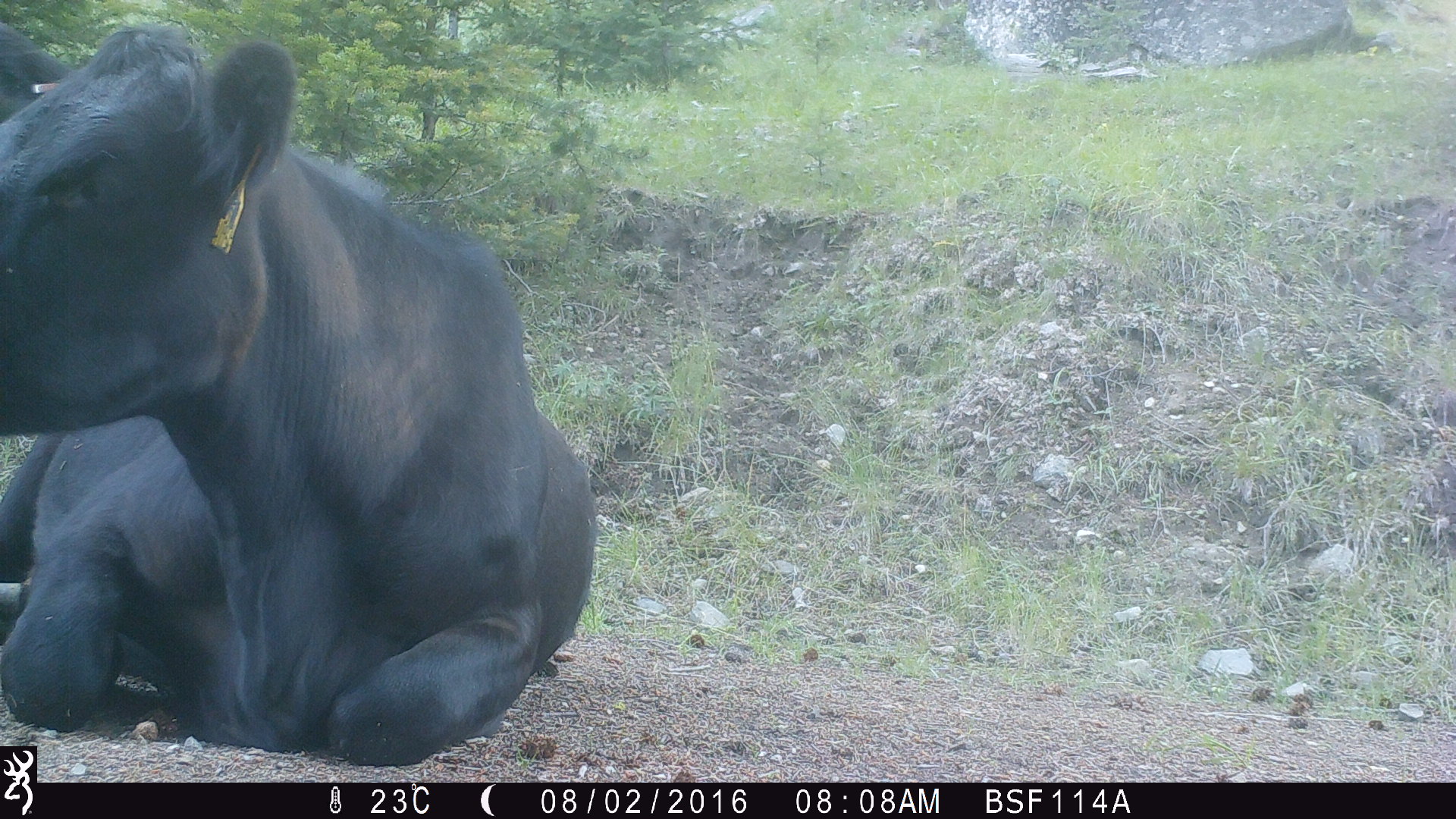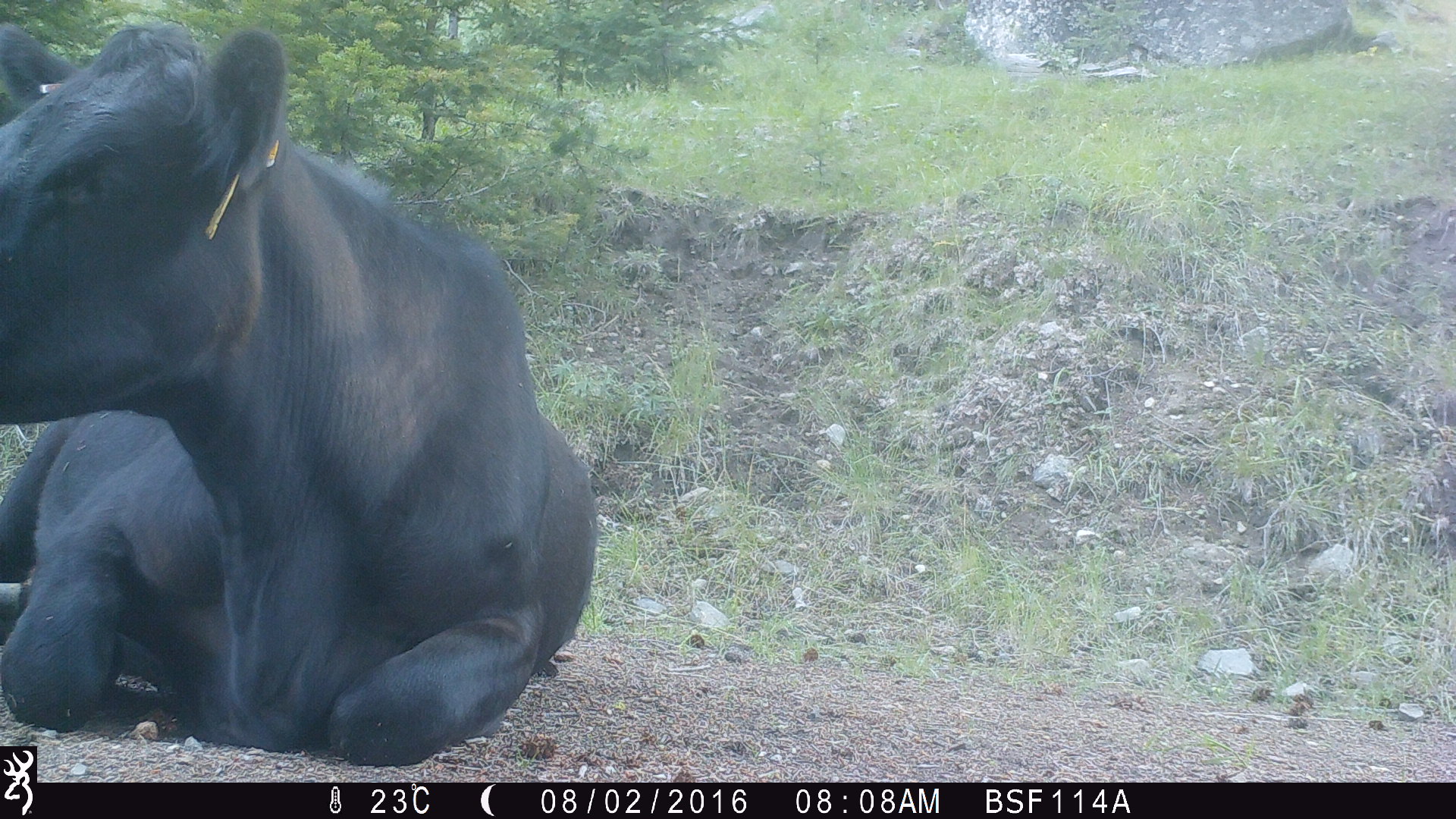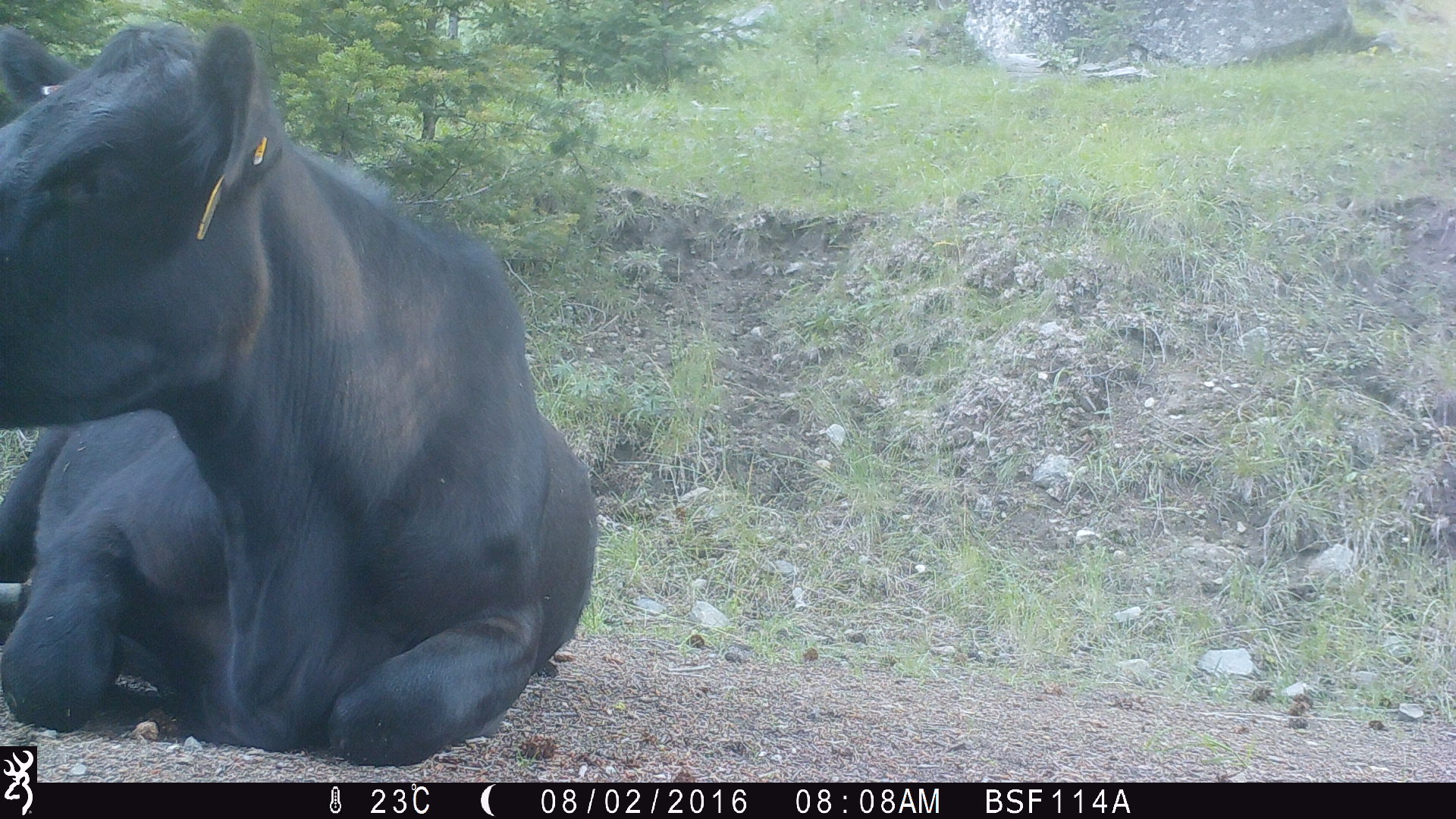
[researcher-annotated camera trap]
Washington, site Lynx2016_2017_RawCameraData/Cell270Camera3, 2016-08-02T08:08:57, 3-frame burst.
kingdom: Animalia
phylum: Chordata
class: Mammalia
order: Artiodactyla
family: Bovidae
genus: Bos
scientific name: Bos taurus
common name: domestic cattle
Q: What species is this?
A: Domestic cattle (Bos taurus).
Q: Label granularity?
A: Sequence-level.